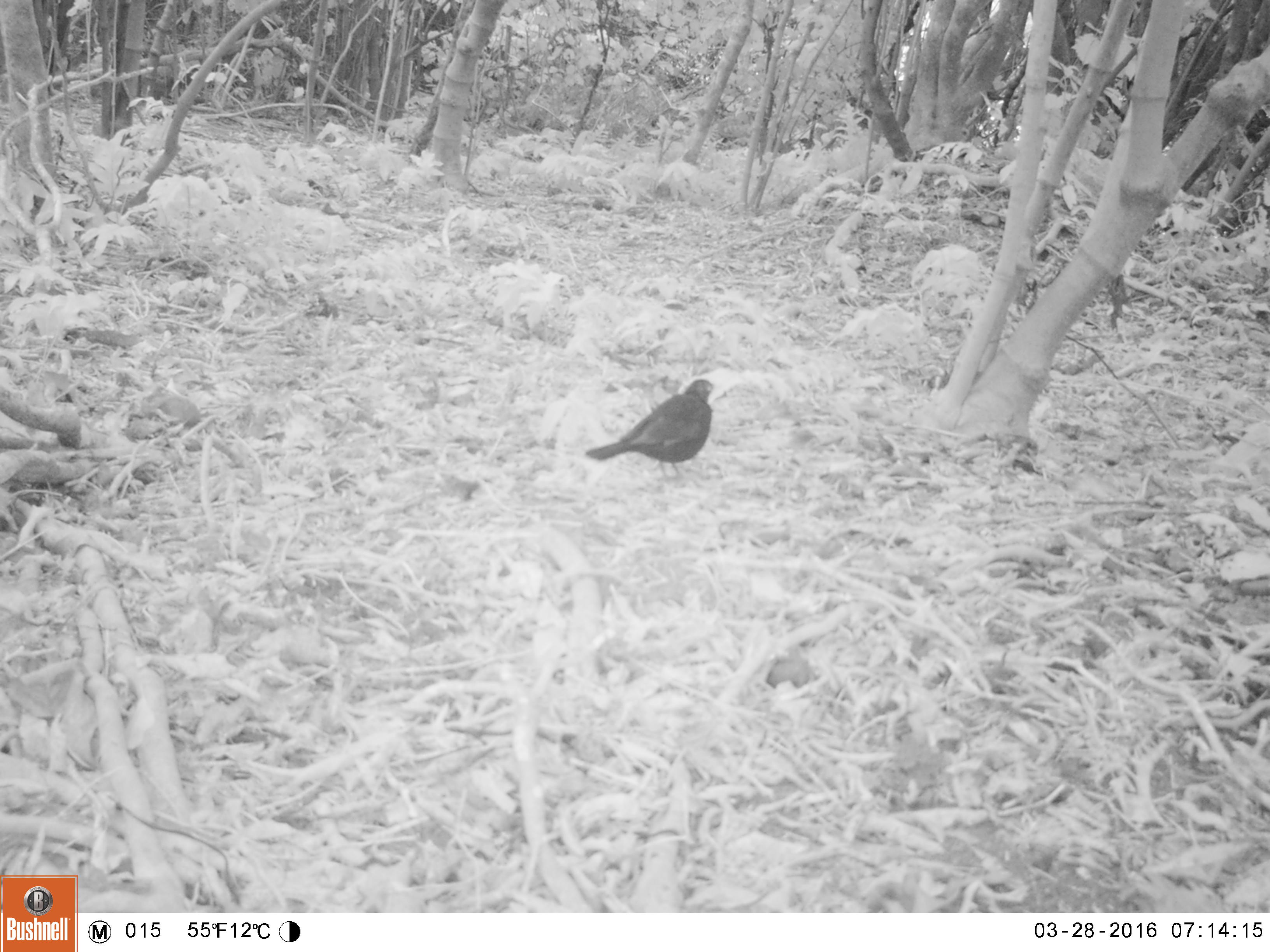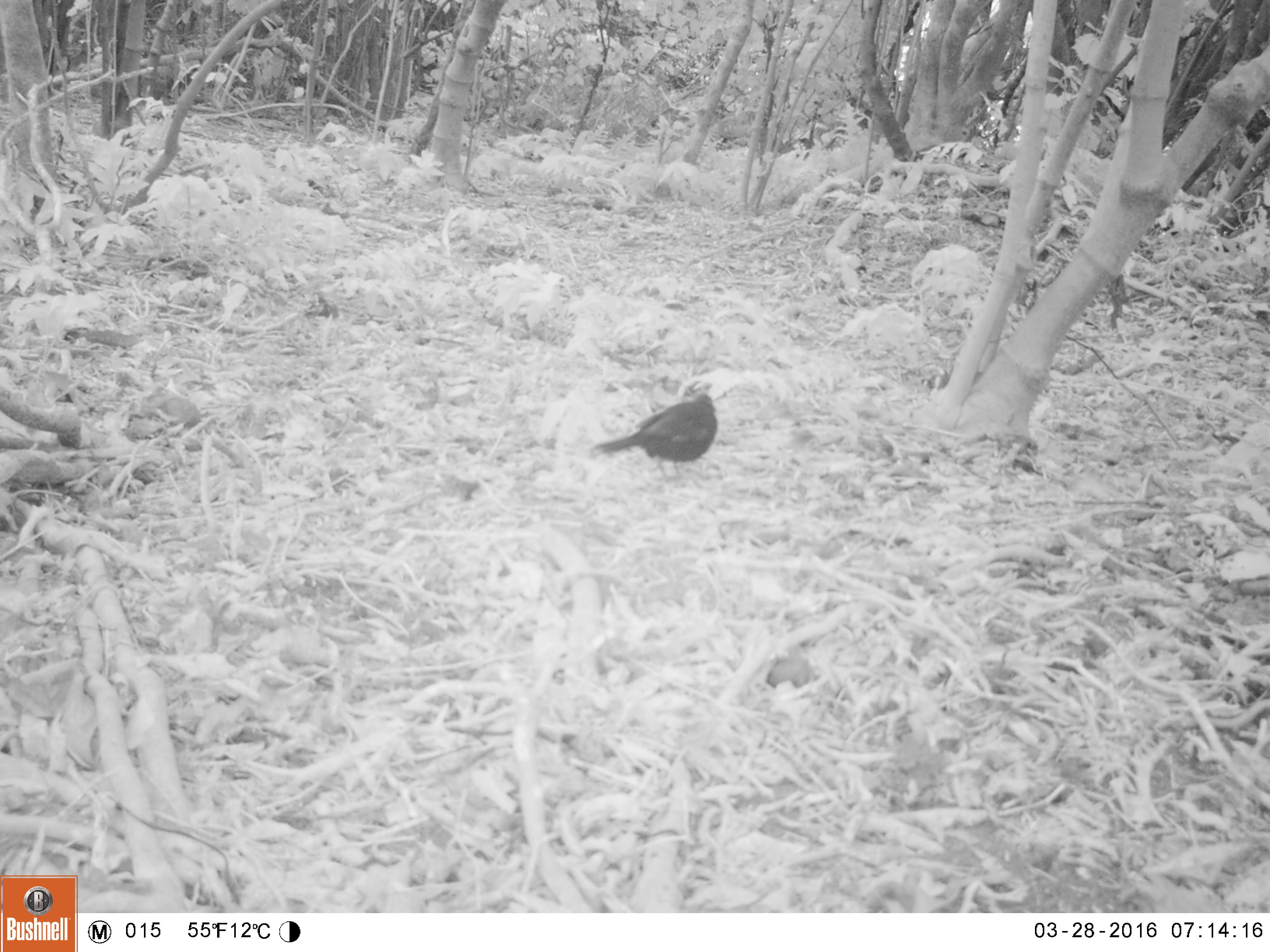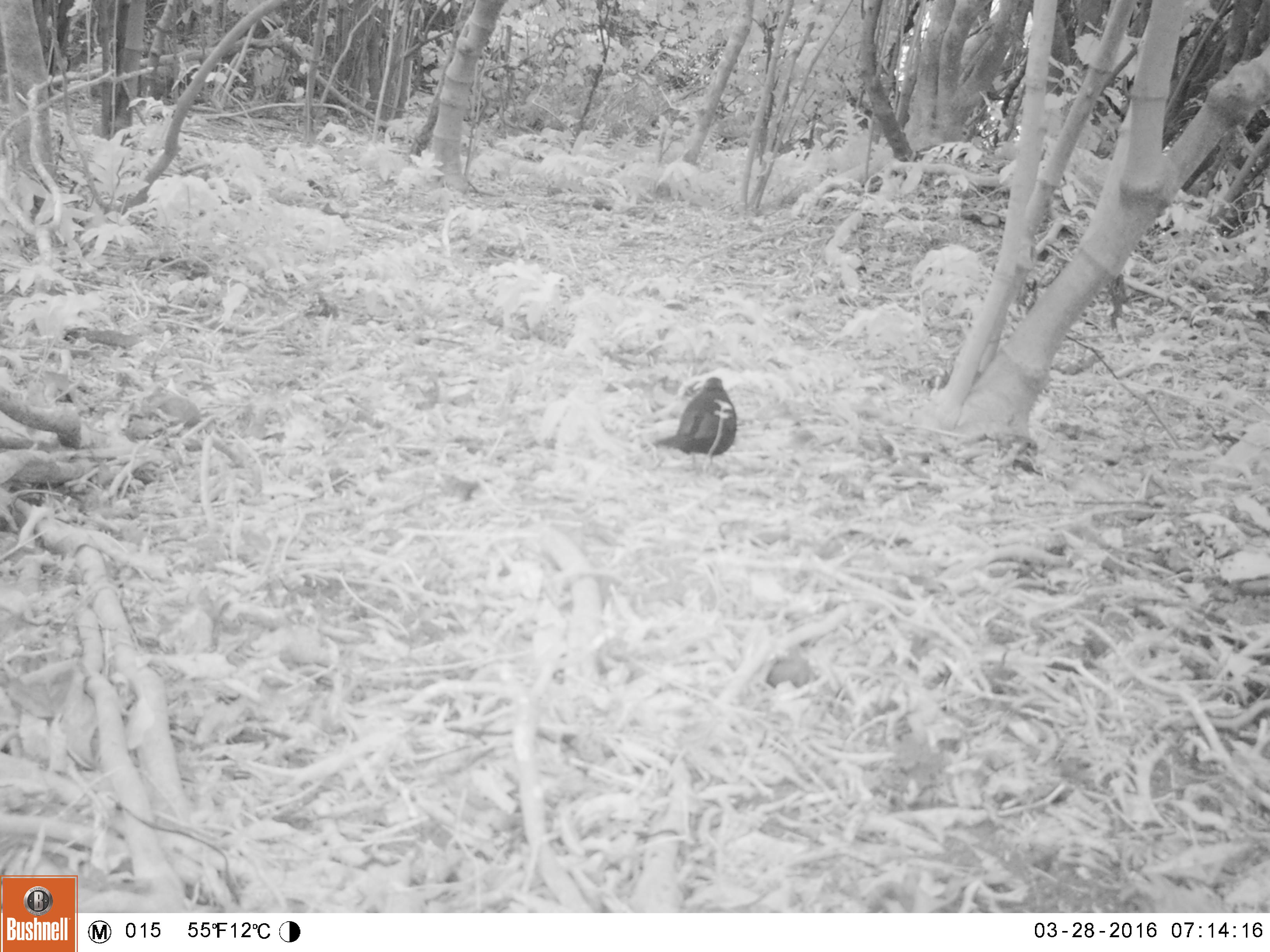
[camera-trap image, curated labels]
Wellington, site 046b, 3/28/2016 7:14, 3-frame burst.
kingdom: Animalia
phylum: Chordata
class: Aves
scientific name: Aves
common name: bird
Bird (Aves).